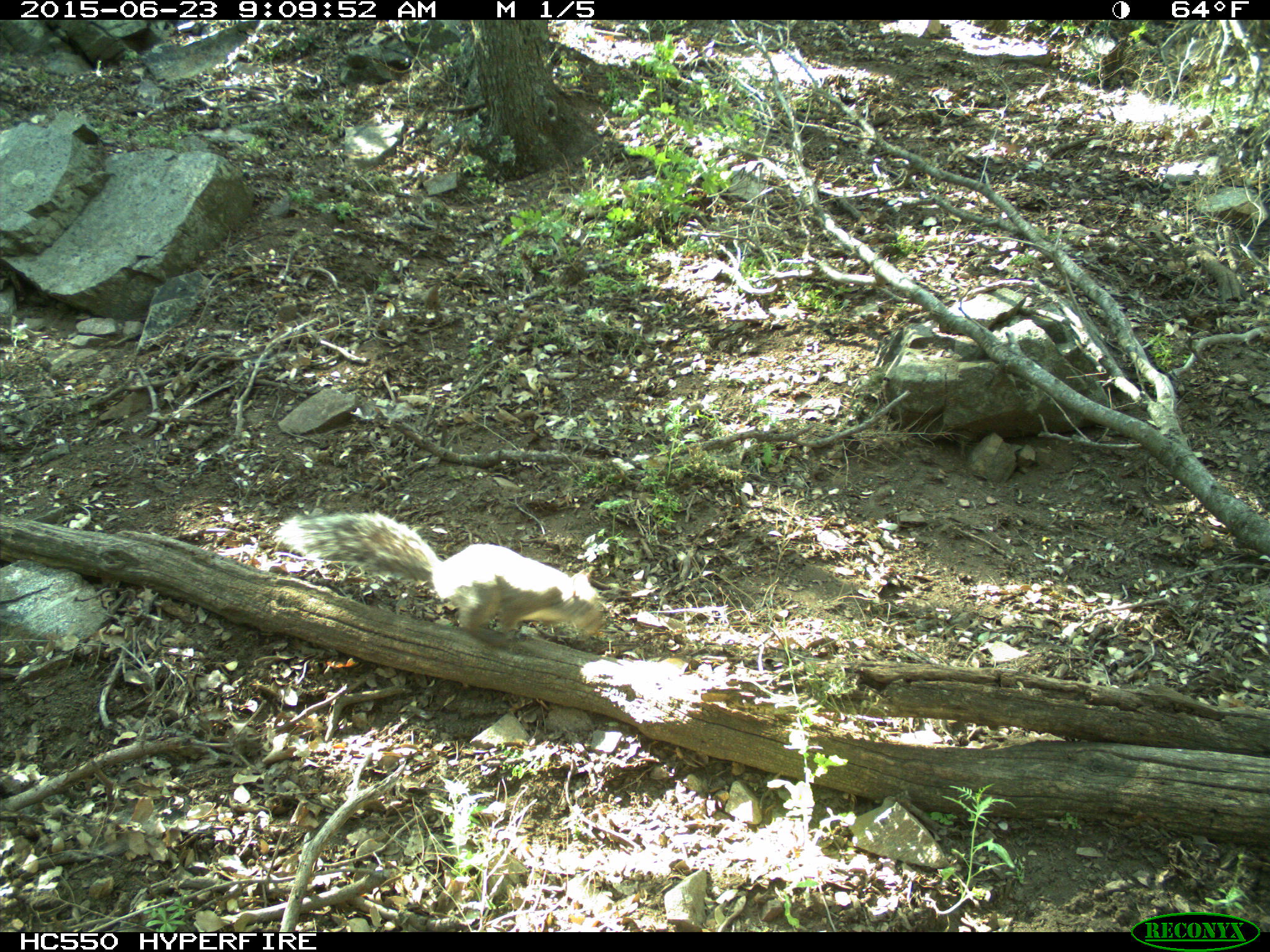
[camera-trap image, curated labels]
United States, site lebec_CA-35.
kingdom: Animalia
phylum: Chordata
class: Mammalia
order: Rodentia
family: Sciuridae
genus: Sciurus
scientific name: Sciurus carolinensis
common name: eastern gray squirrel